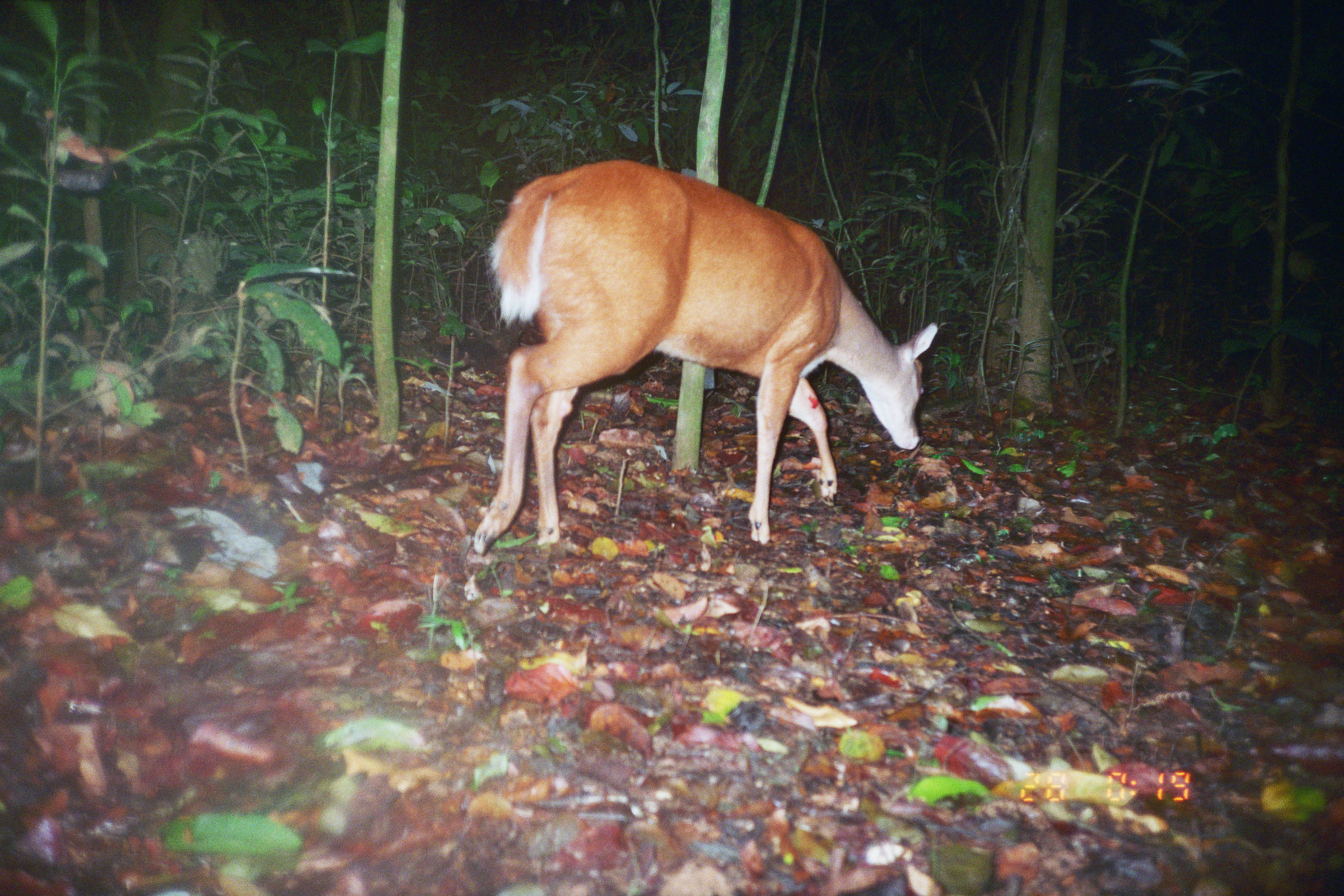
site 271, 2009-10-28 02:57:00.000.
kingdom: Animalia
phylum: Chordata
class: Mammalia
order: Rodentia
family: Cuniculidae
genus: Cuniculus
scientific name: Cuniculus paca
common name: spotted paca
Cuniculus paca (spotted paca).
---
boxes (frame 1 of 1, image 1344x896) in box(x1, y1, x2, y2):
cuniculus paca: box(473, 160, 939, 557)